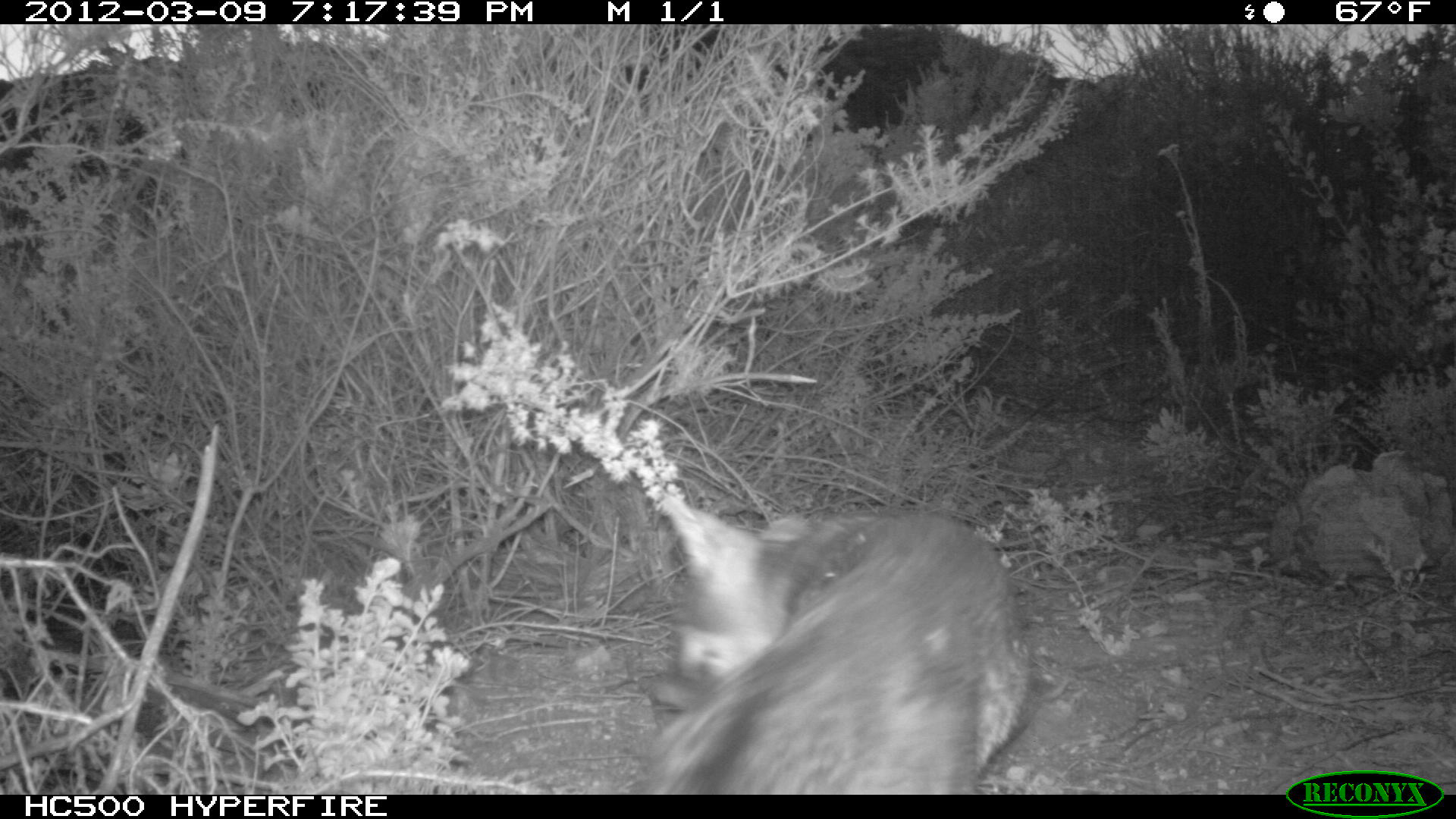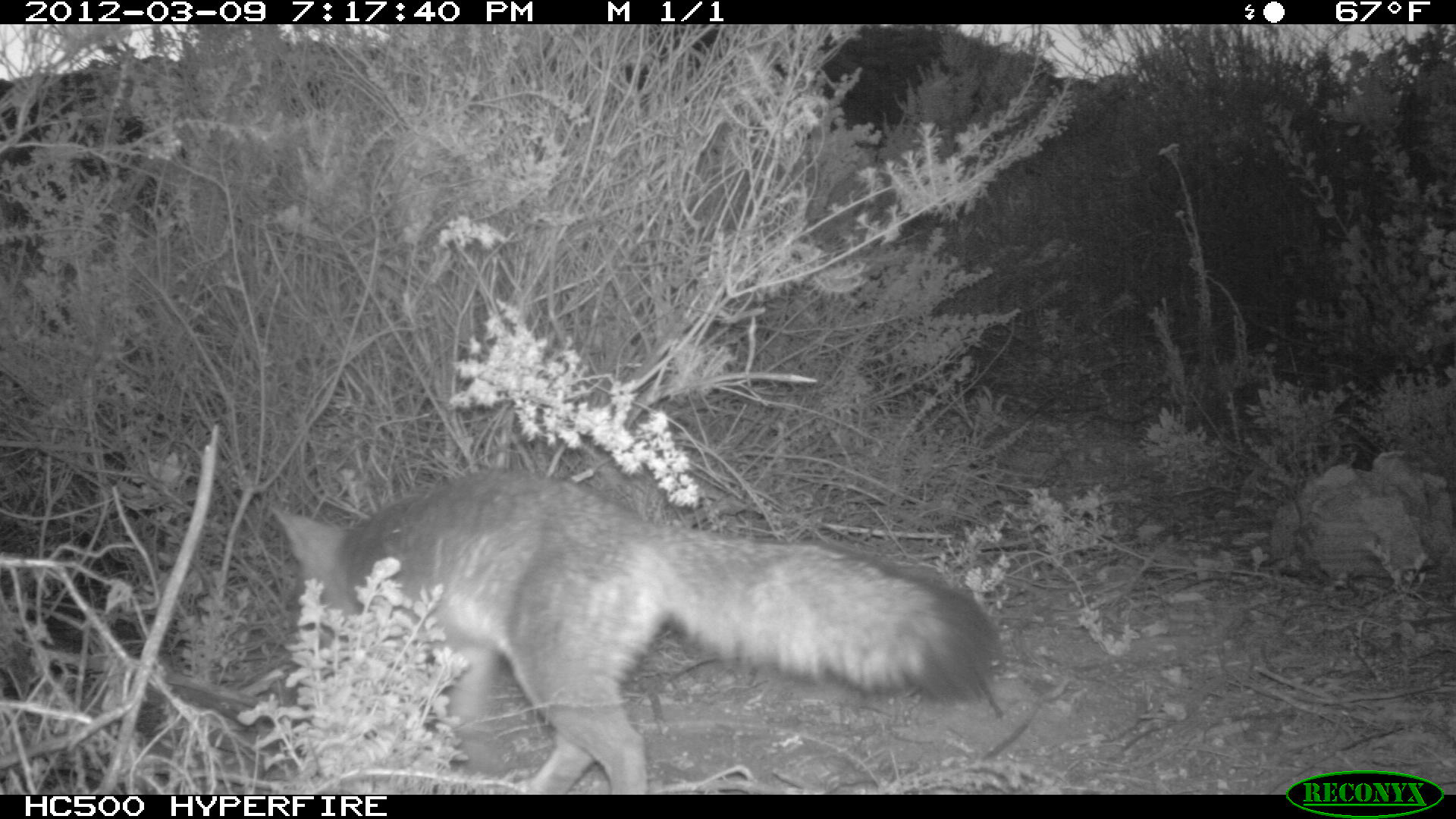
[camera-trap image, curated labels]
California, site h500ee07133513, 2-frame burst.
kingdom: Animalia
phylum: Chordata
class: Mammalia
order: Carnivora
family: Canidae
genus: Urocyon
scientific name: Urocyon littoralis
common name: island fox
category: fox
Fox (island fox) (Urocyon littoralis).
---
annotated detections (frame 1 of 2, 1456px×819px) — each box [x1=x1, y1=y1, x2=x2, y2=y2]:
fox: [x1=627, y1=492, x2=1030, y2=795]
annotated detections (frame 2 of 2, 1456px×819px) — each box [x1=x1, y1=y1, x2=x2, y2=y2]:
fox: [x1=268, y1=472, x2=996, y2=795]